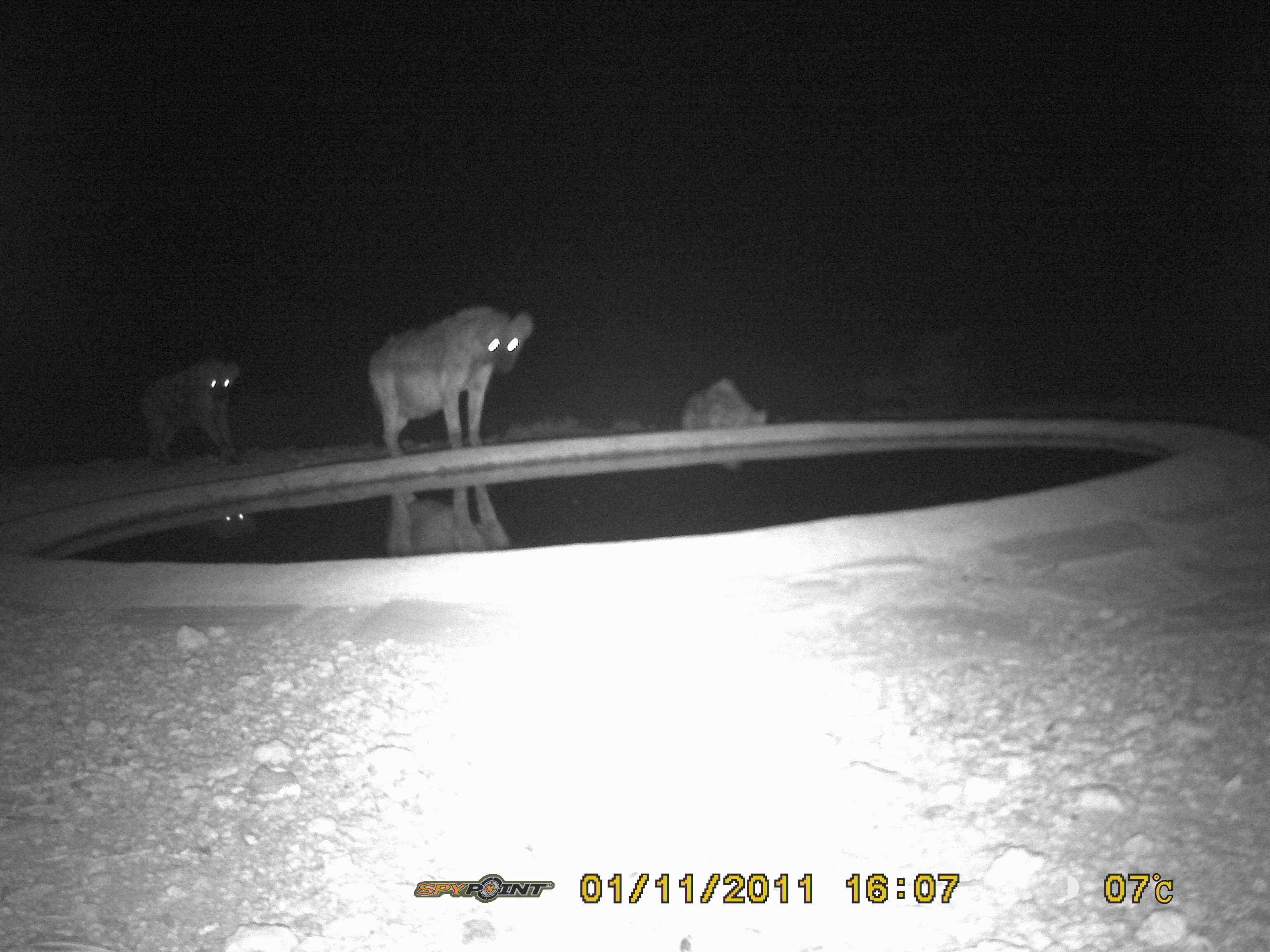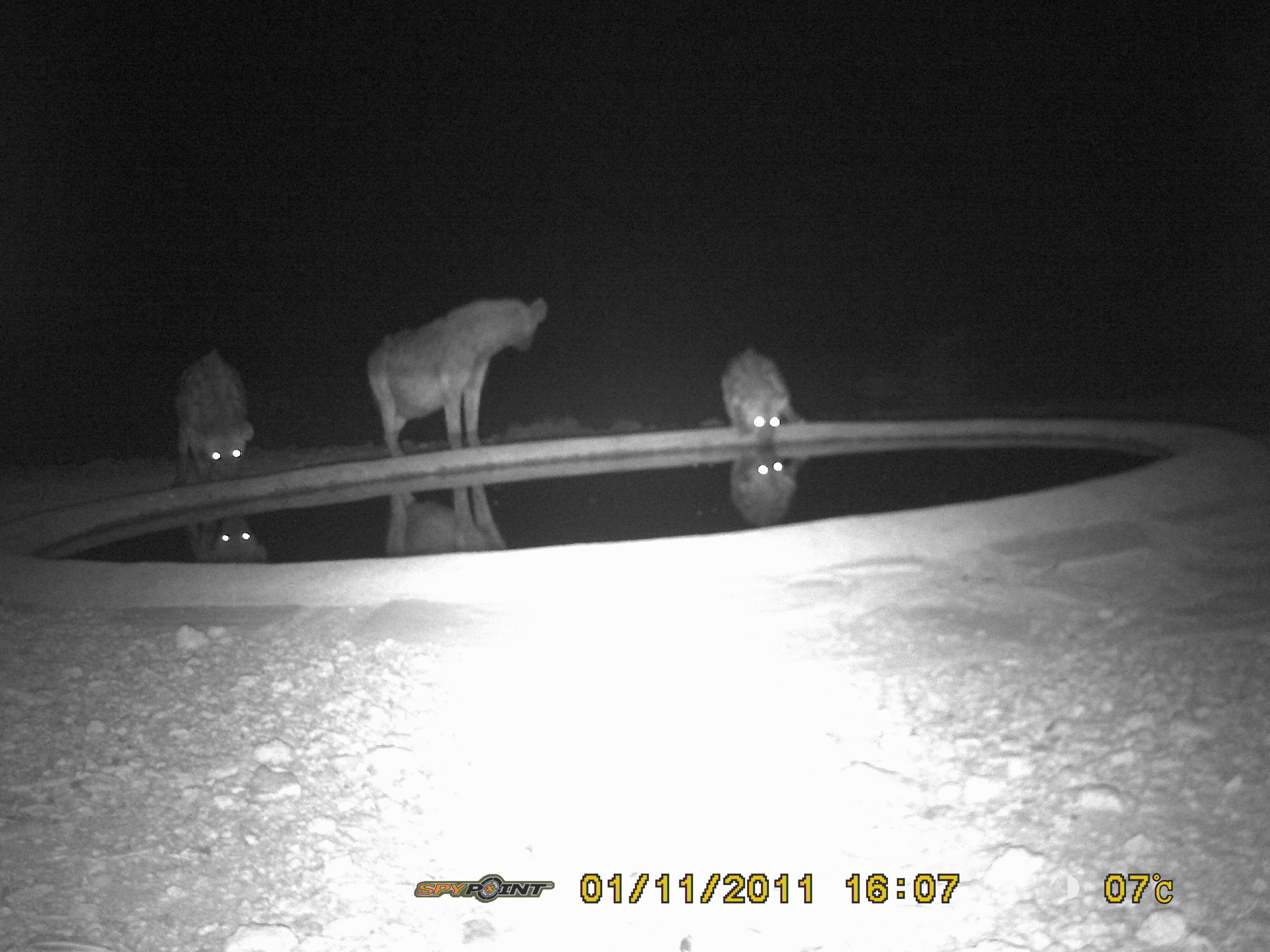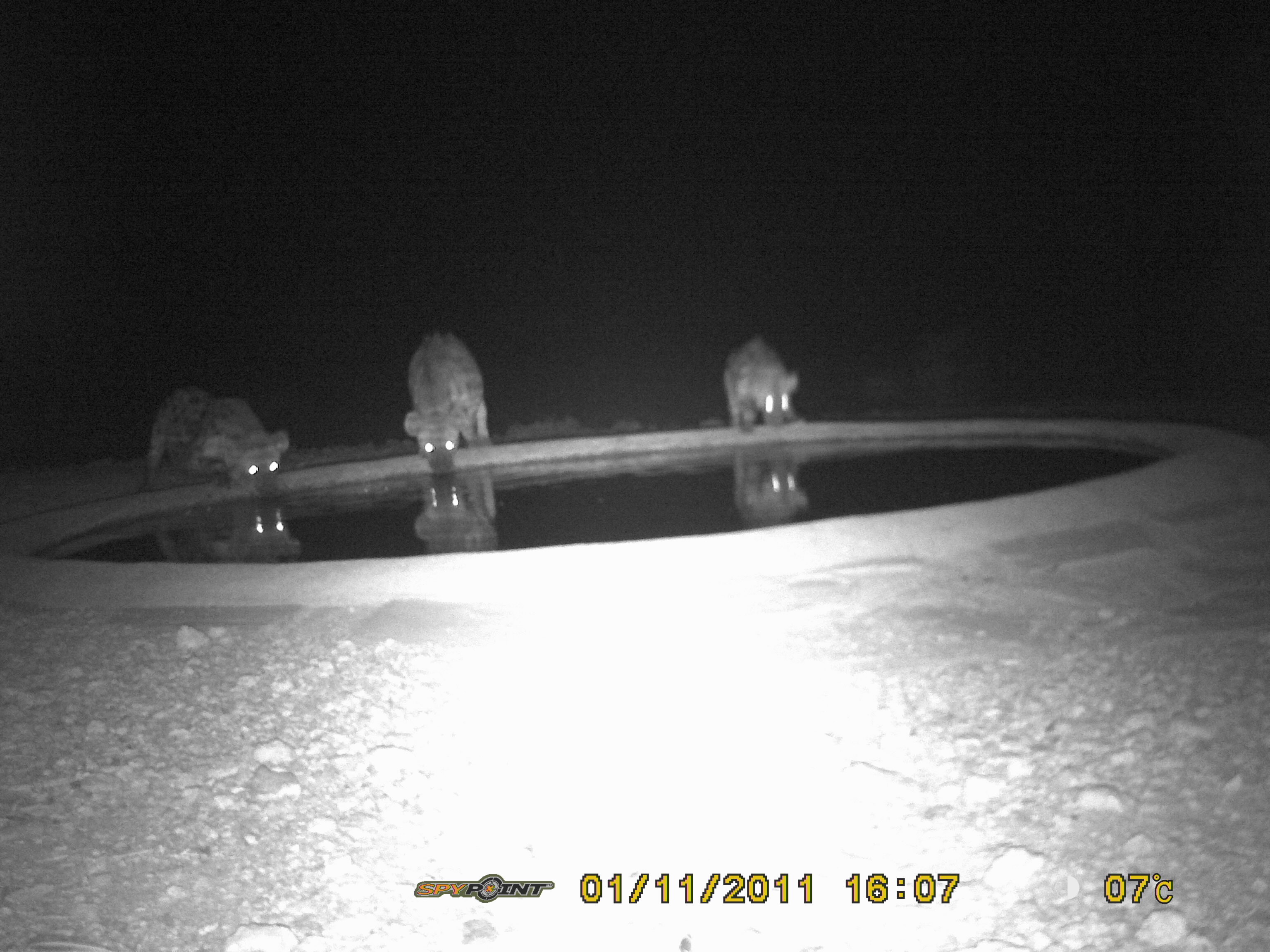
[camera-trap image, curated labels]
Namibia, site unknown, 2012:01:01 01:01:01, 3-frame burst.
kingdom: Animalia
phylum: Chordata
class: Mammalia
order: Carnivora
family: Hyaenidae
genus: Crocuta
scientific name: Crocuta crocuta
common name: spotted hyena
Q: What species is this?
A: Crocuta crocuta (spotted hyena).